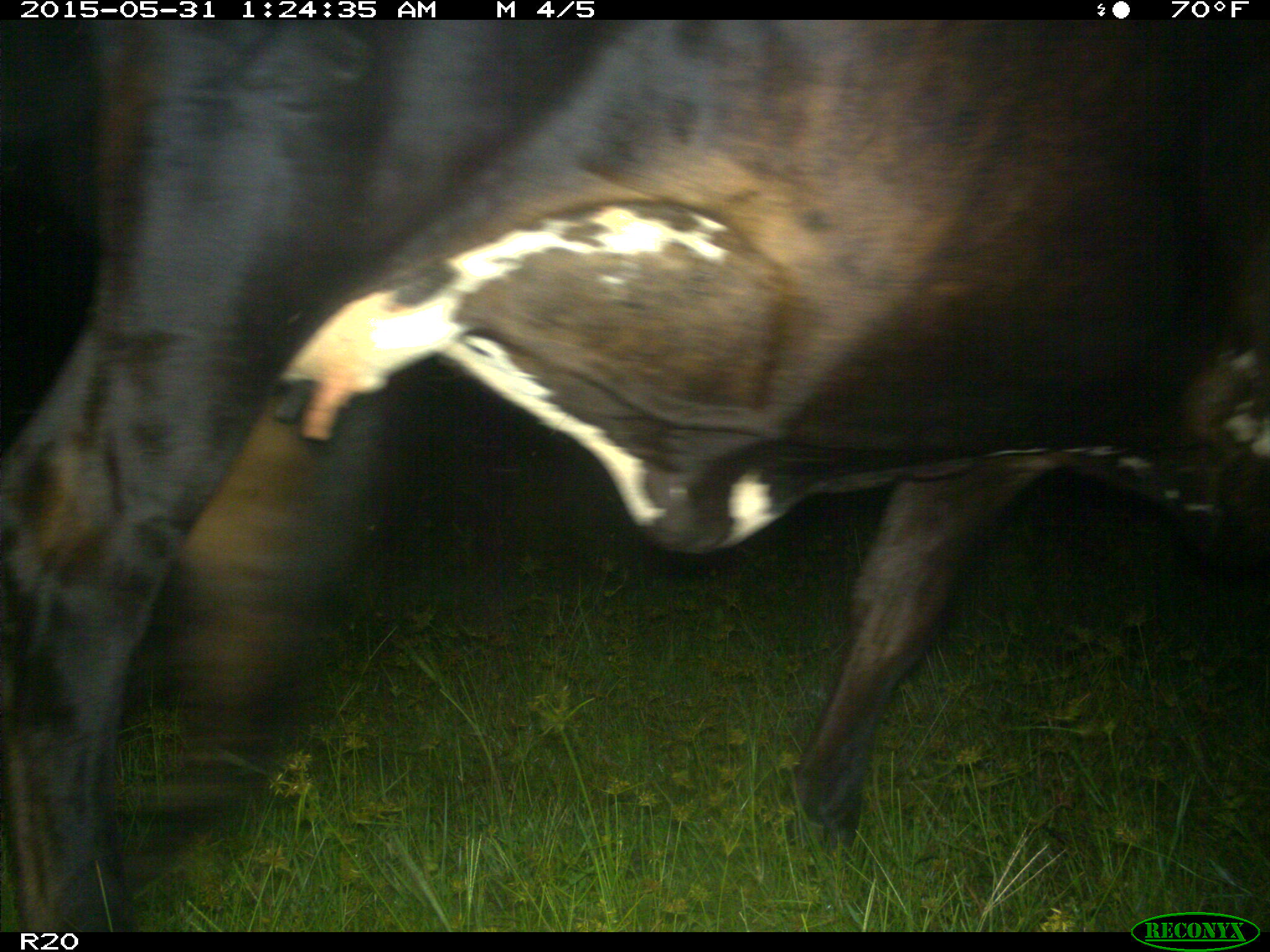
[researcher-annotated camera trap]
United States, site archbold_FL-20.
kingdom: Animalia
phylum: Chordata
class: Mammalia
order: Artiodactyla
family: Bovidae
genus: Bos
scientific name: Bos taurus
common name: domestic cow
Bos taurus (domestic cow).